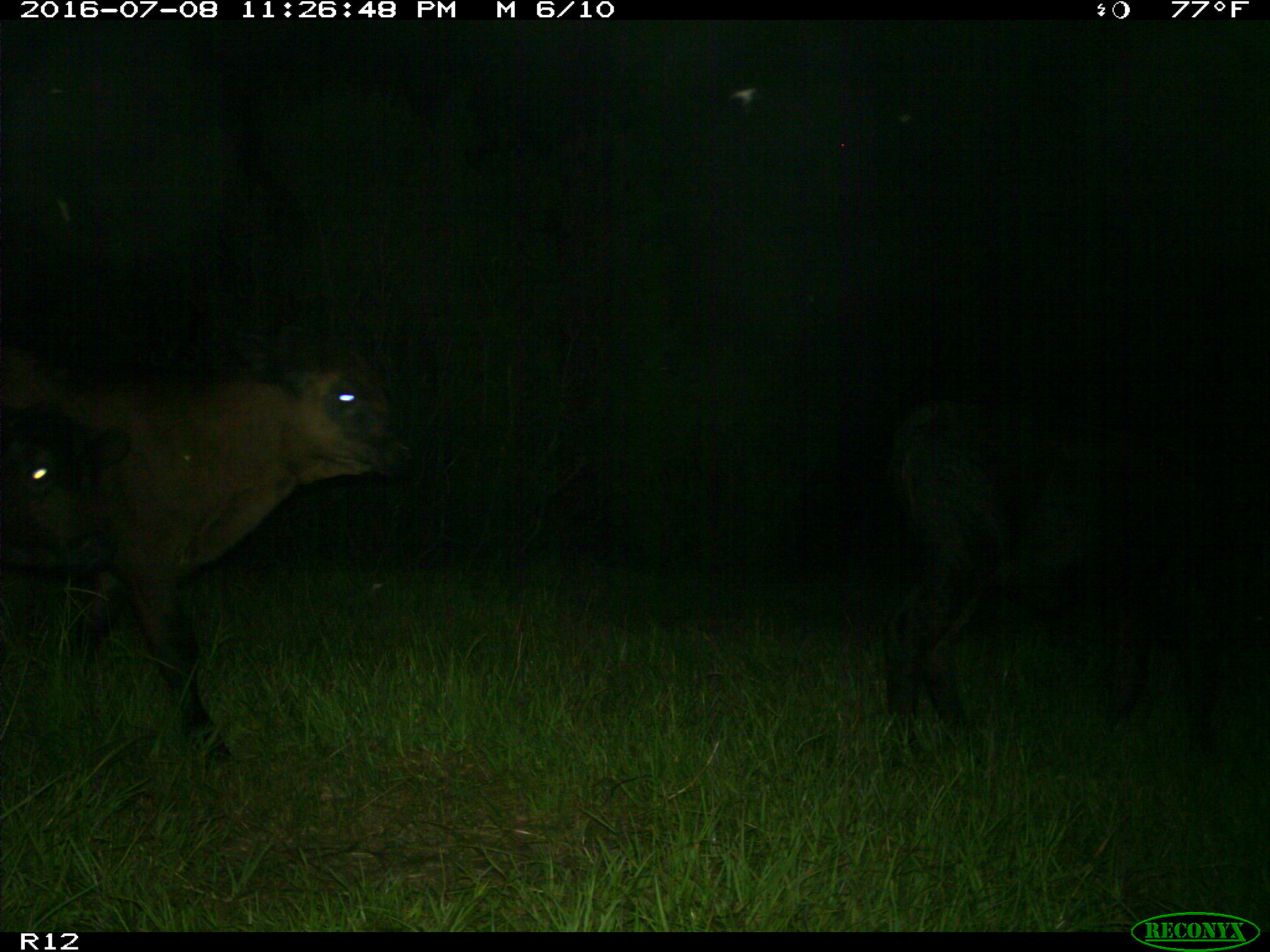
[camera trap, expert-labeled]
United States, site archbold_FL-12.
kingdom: Animalia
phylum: Chordata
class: Mammalia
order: Artiodactyla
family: Bovidae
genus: Bos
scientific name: Bos taurus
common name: domestic cow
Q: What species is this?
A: Bos taurus (domestic cow).